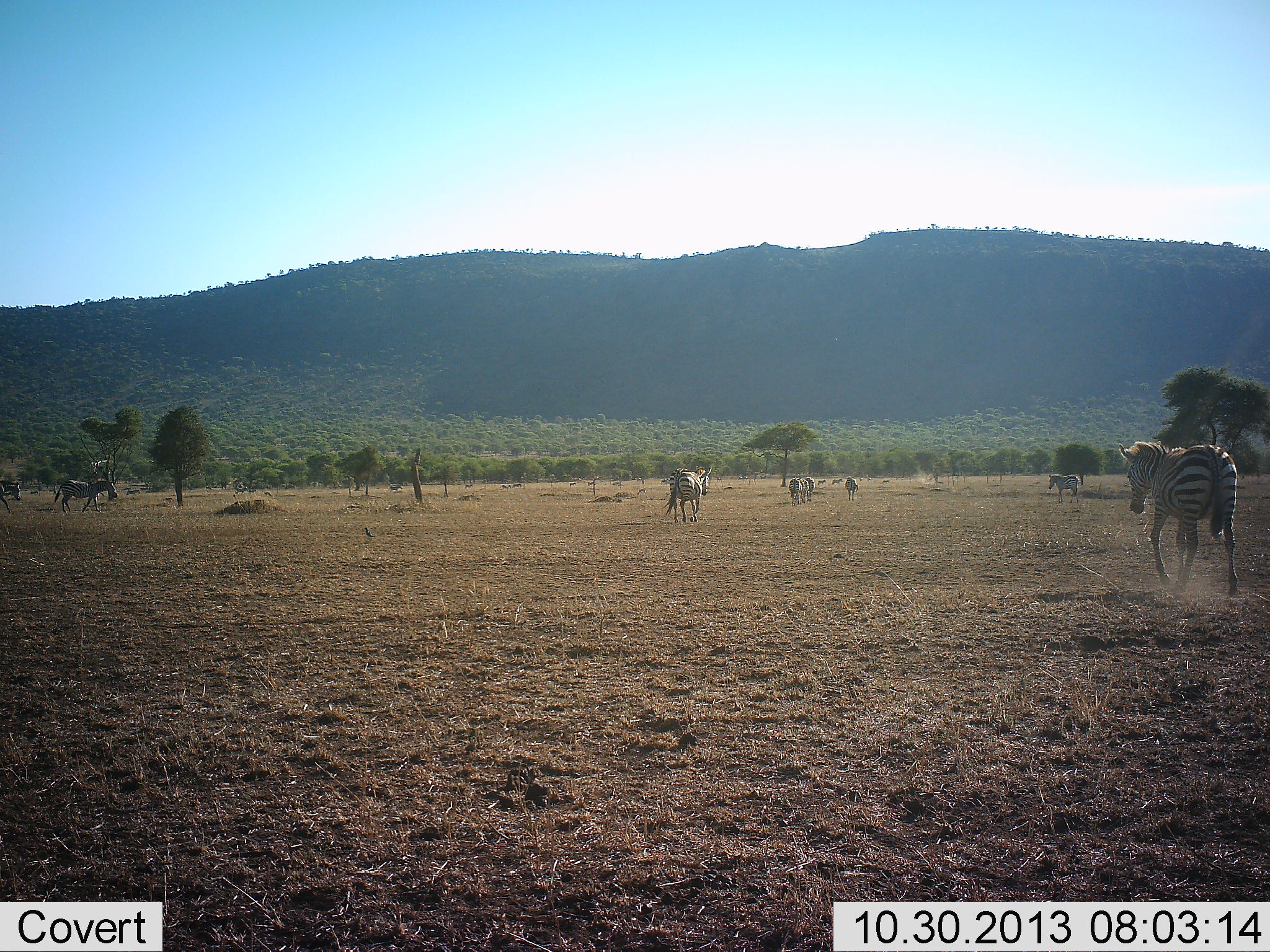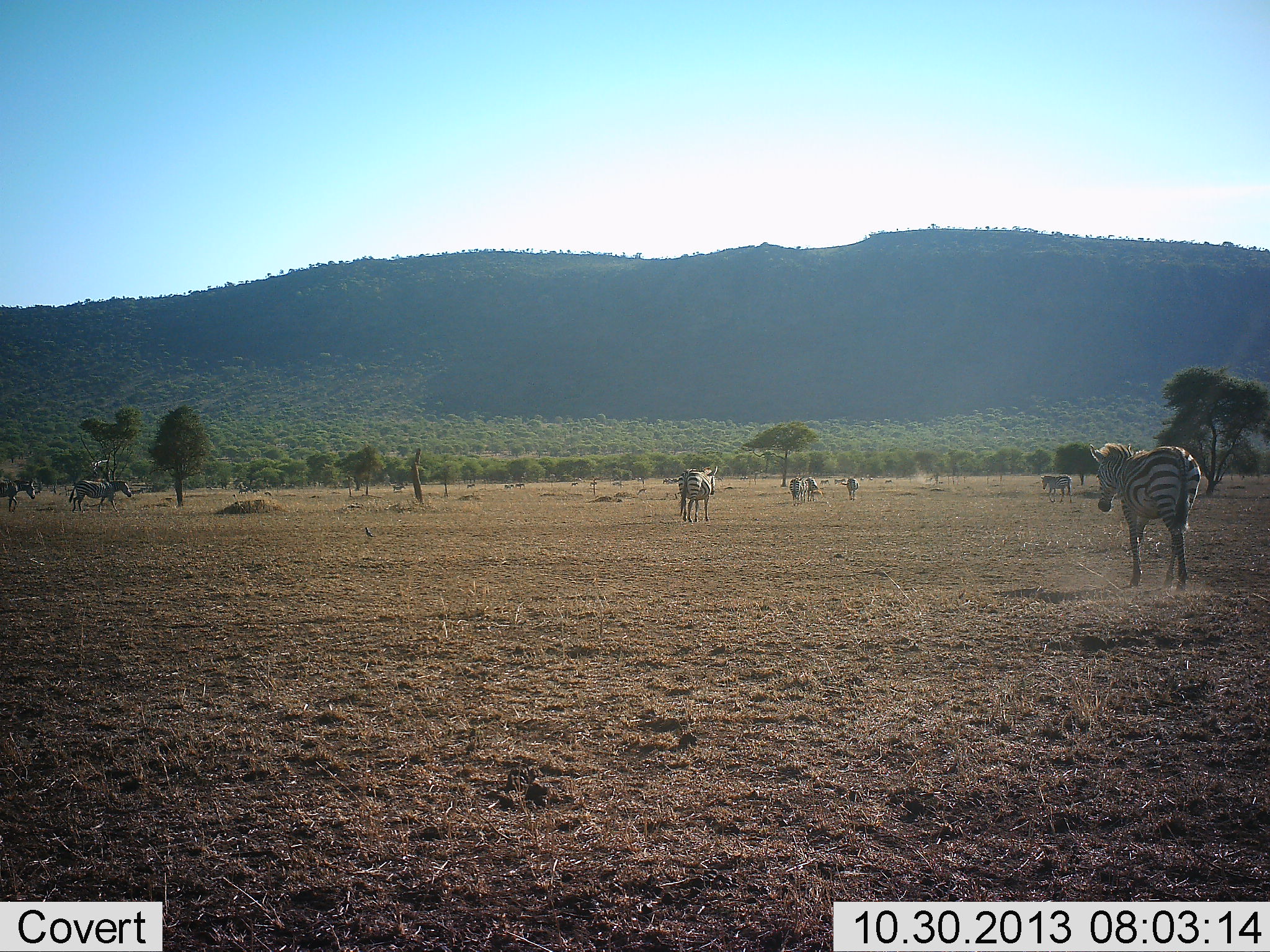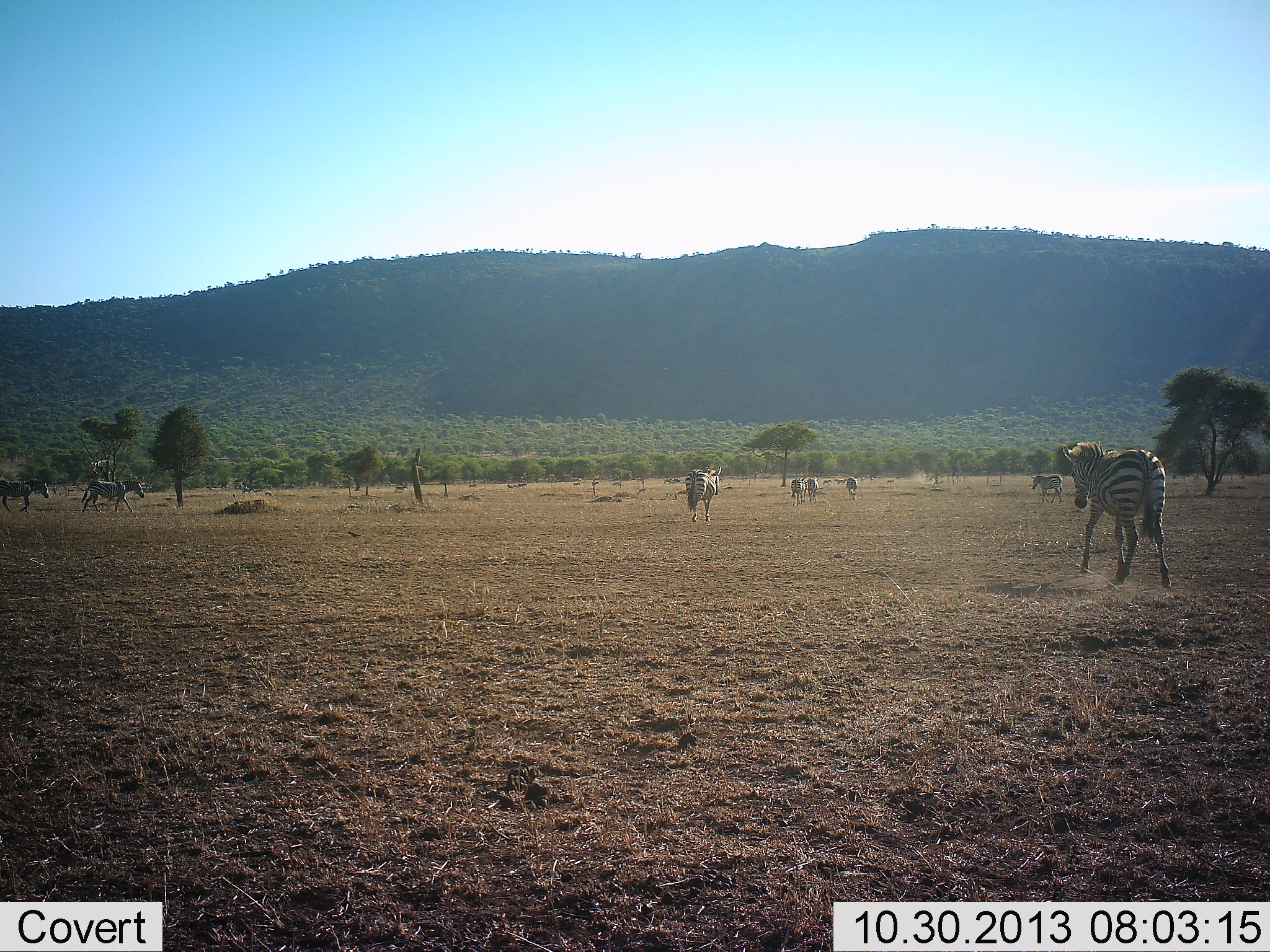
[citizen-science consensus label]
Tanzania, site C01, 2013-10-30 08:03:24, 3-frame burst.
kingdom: Animalia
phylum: Chordata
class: Mammalia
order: Perissodactyla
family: Equidae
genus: Equus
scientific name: Equus quagga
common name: plains zebra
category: zebra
Zebra (plains zebra) (Equus quagga), count 8. Behavior (volunteer vote fractions): standing 9%, resting 0%, moving 100%, interacting 0%. Young present (vote fraction): 0%. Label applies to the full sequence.